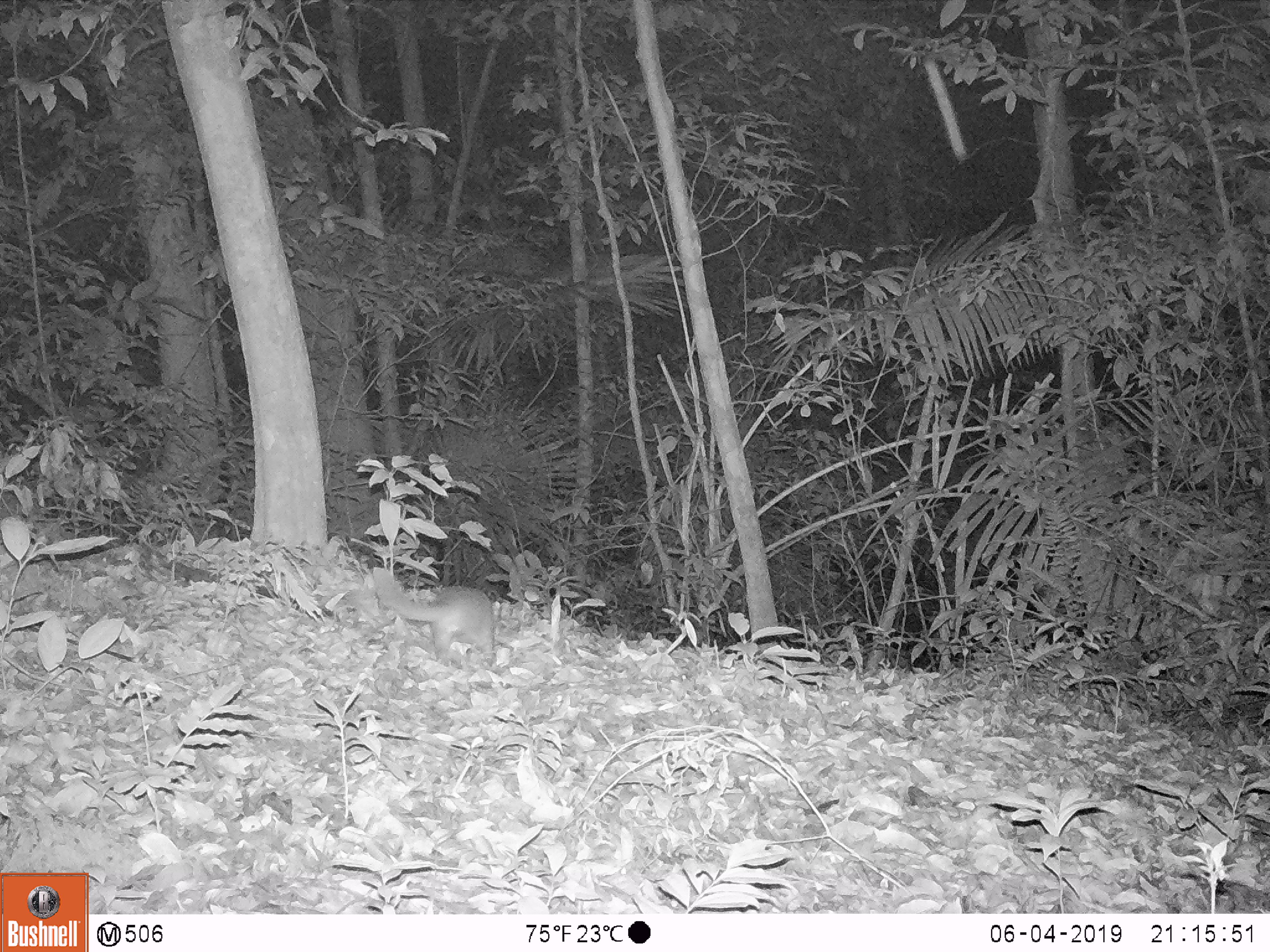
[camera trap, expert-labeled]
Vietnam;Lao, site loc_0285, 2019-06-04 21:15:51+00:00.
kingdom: Animalia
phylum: Chordata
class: Mammalia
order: Carnivora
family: Mustelidae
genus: Melogale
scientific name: Melogale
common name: ferret badger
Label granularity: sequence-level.